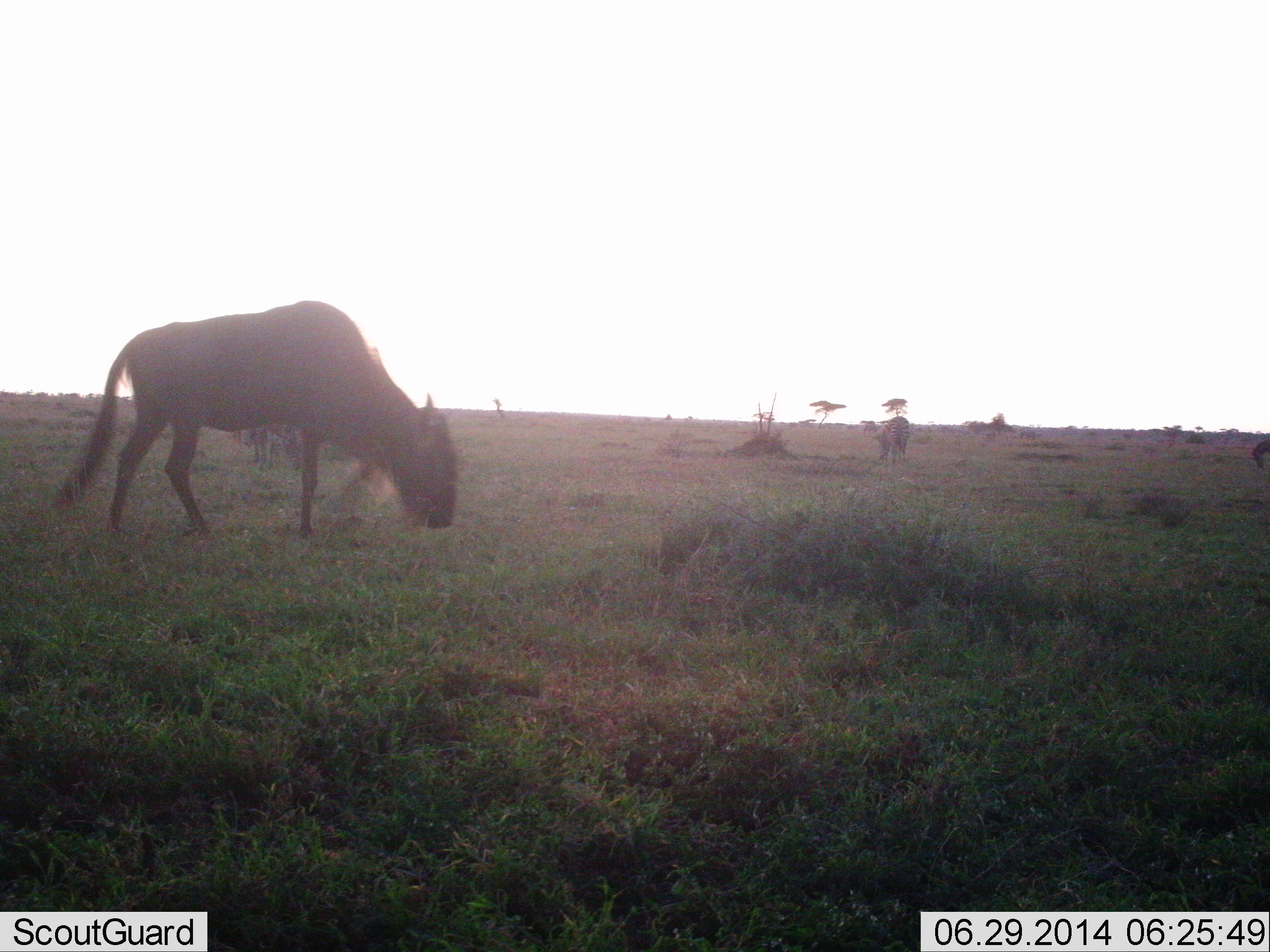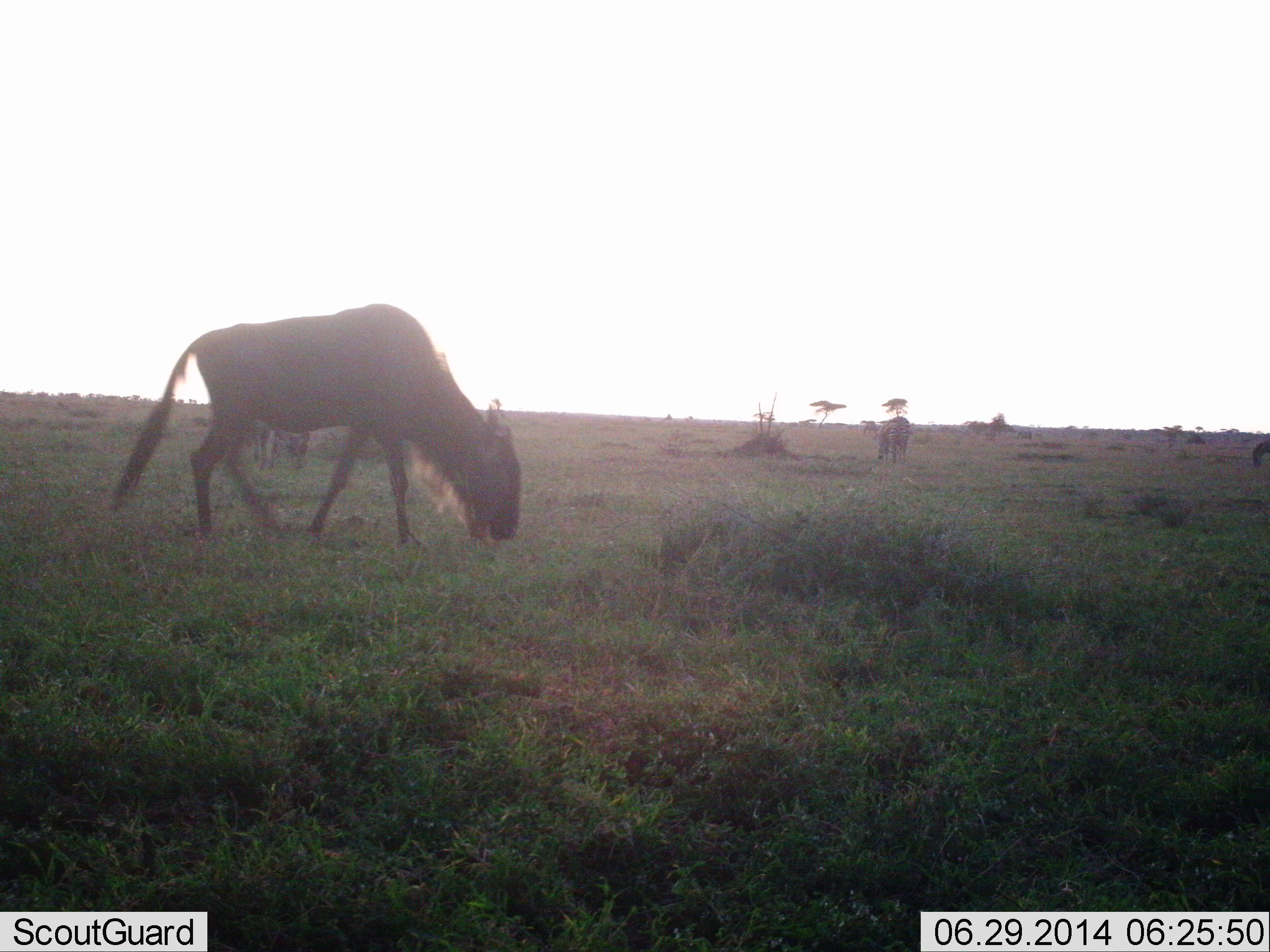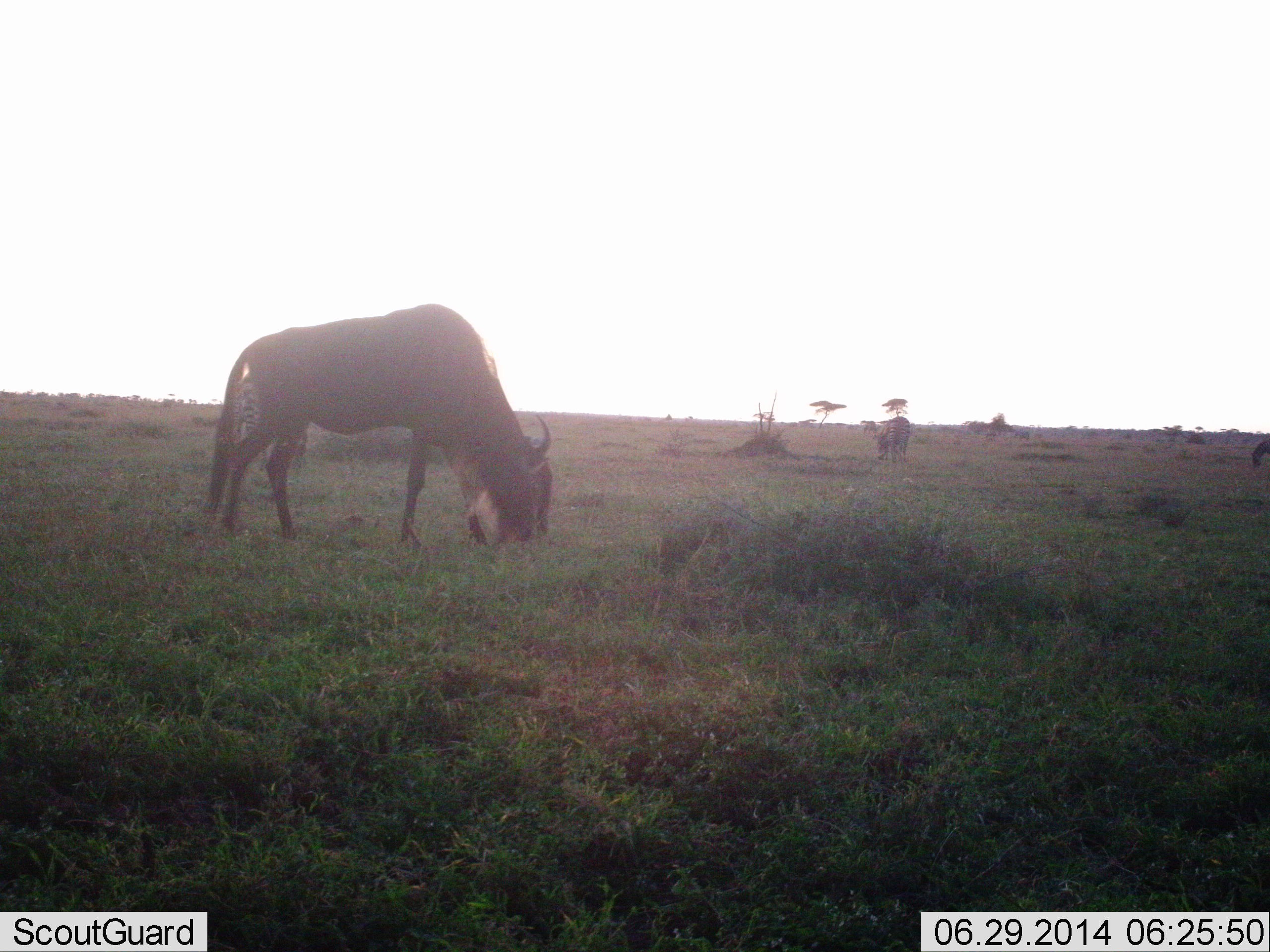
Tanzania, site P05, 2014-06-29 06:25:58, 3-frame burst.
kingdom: Animalia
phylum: Chordata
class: Mammalia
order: Artiodactyla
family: Bovidae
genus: Connochaetes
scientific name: Connochaetes taurinus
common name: blue wildebeest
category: wildebeest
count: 2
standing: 30%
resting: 0%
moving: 40%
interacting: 0%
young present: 0%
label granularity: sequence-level